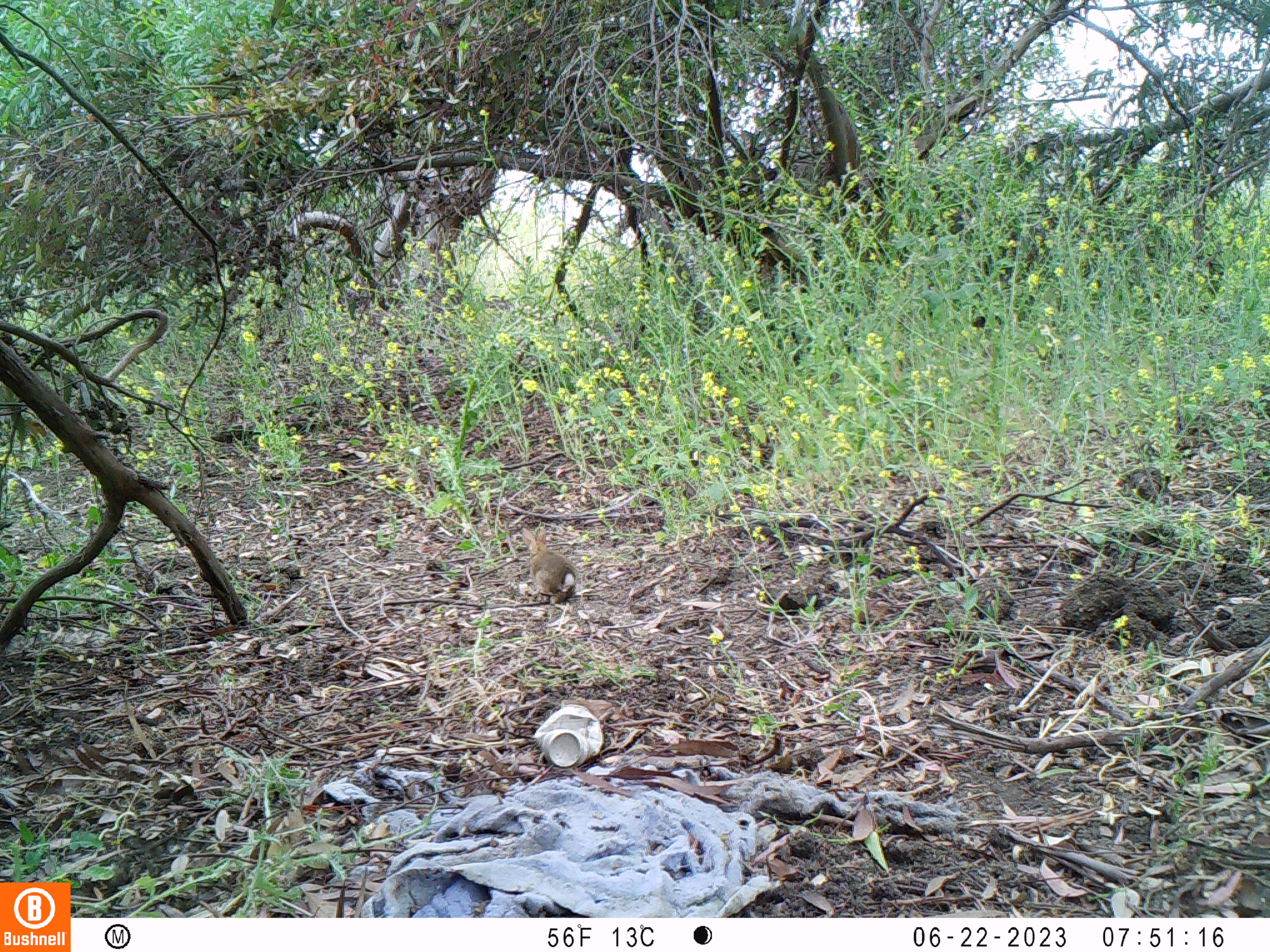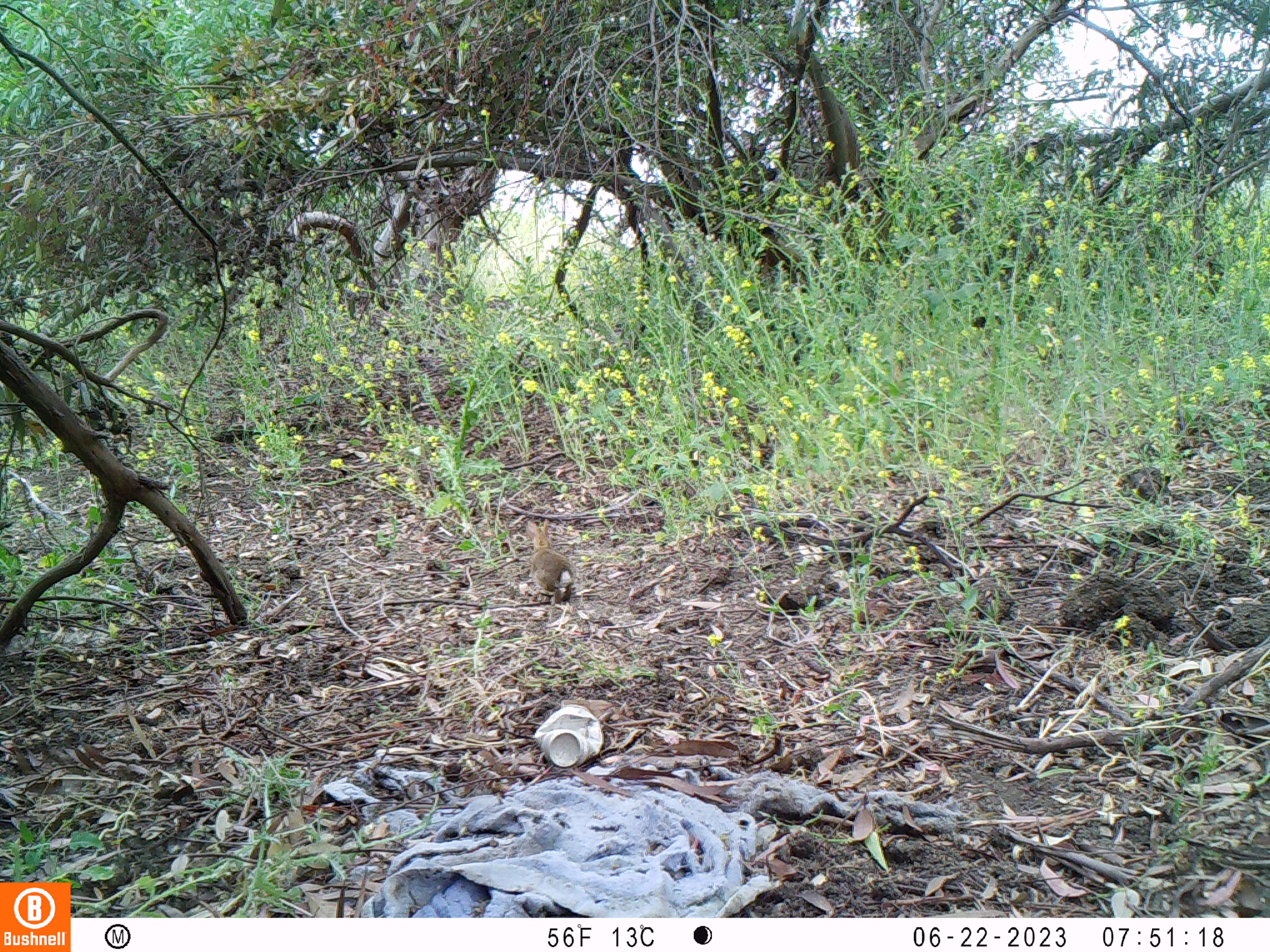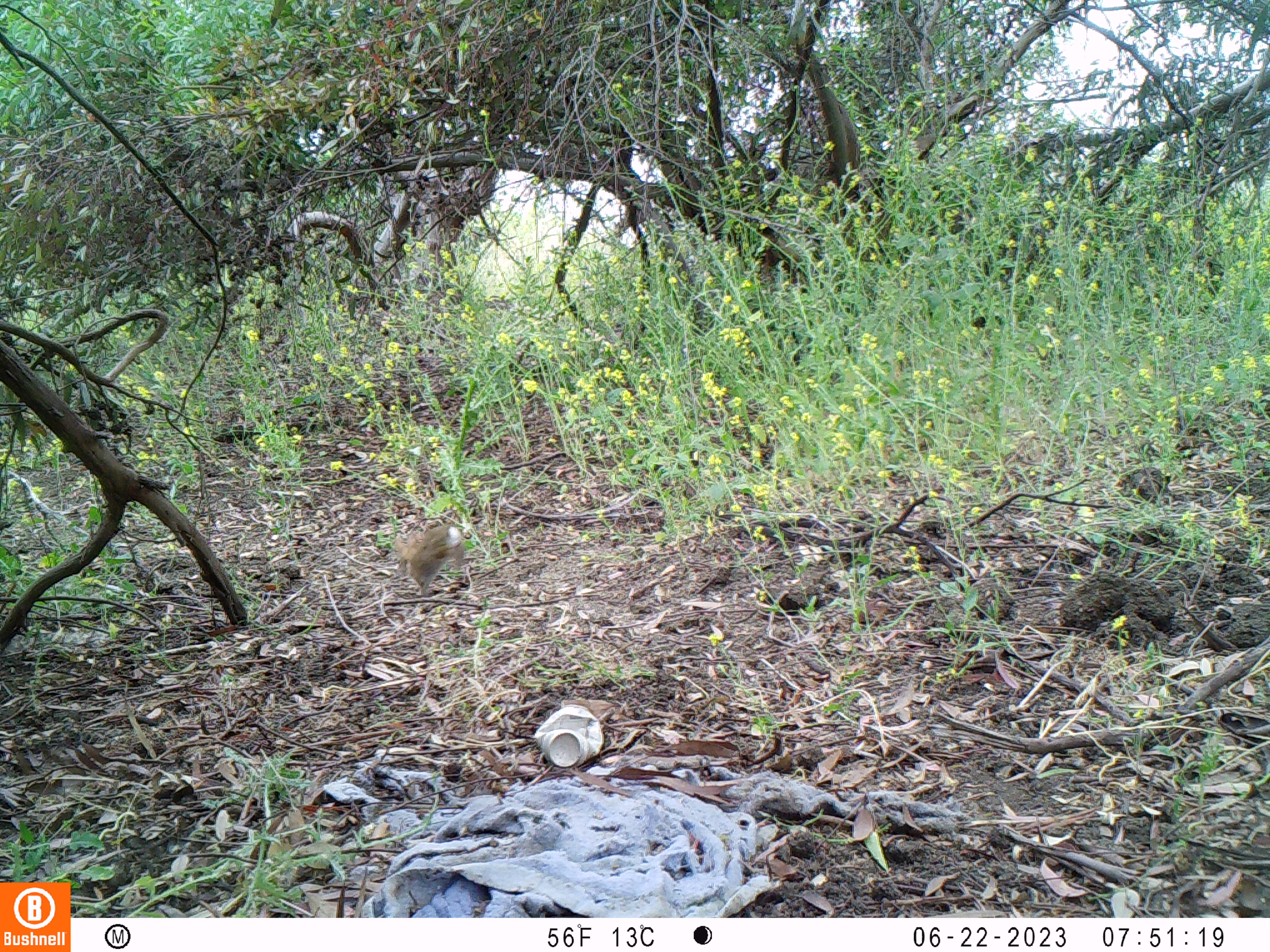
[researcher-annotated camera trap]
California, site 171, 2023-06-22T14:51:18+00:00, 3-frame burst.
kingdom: Animalia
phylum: Chordata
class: Mammalia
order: Lagomorpha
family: Leporidae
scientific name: Leporidae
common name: rabbit